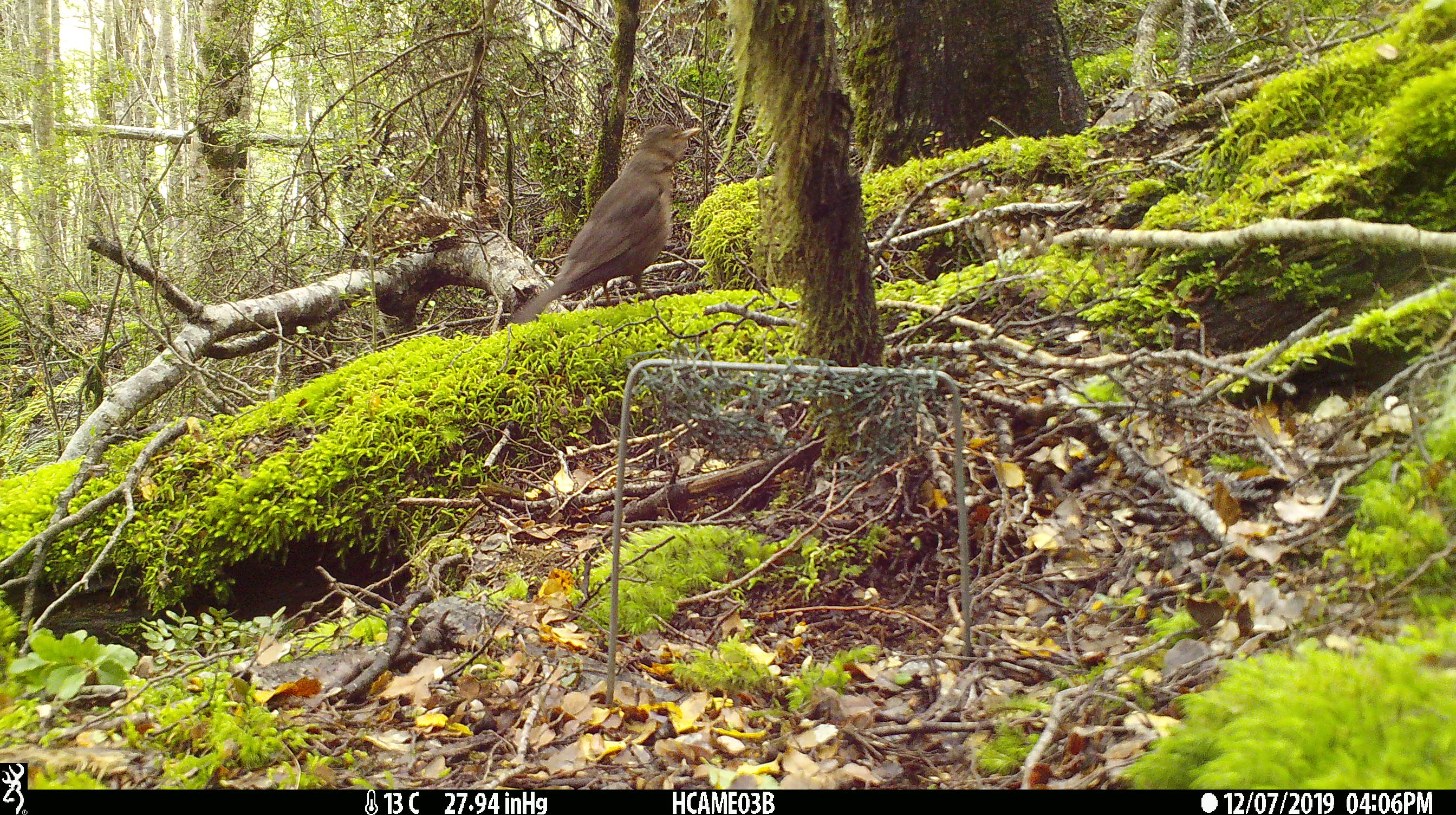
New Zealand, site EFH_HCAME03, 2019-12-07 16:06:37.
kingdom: Animalia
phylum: Chordata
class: Aves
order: Passeriformes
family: Turdidae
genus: Turdus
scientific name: Turdus merula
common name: eurasian blackbird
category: blackbird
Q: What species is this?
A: Blackbird (eurasian blackbird) (Turdus merula).